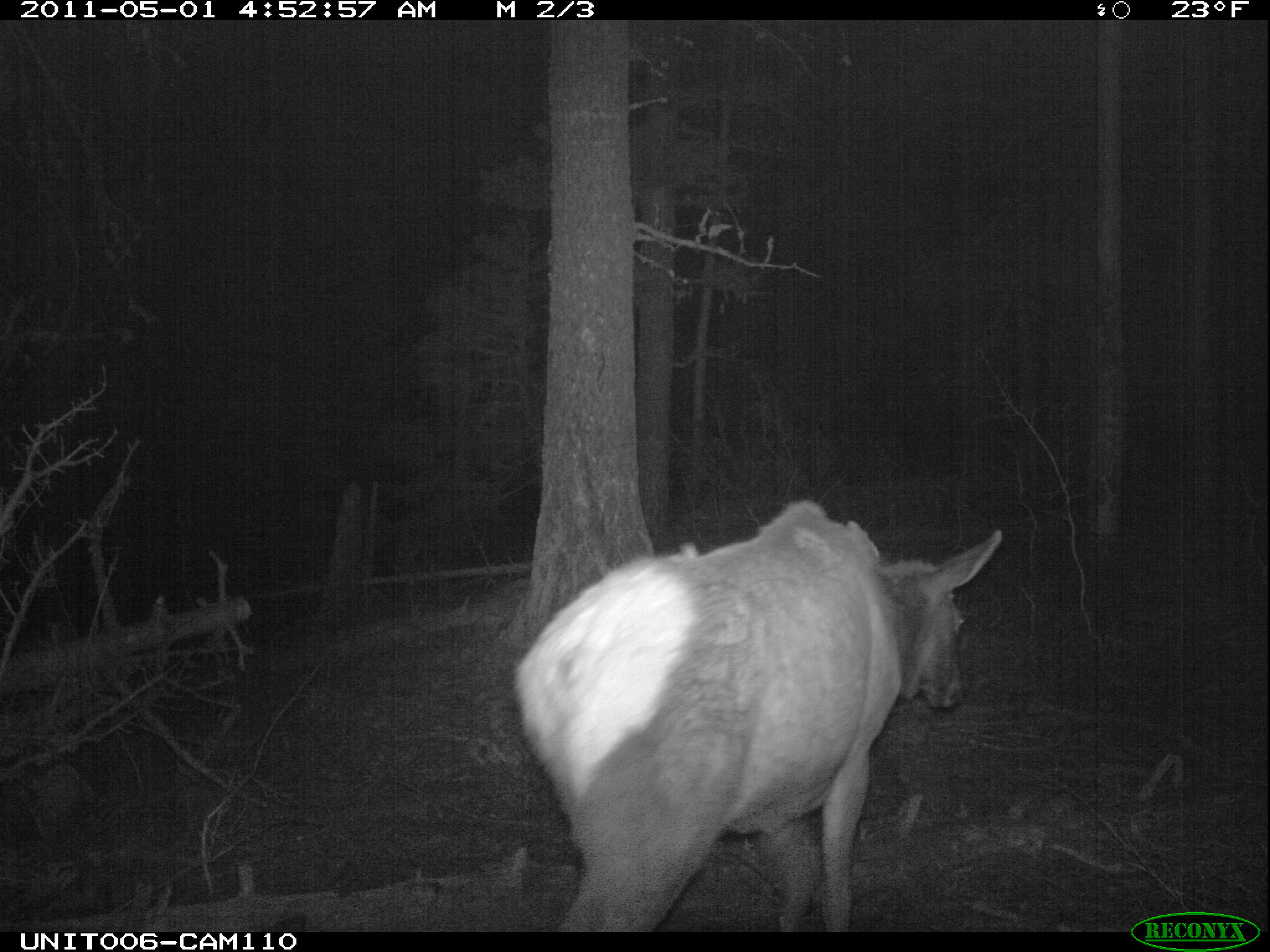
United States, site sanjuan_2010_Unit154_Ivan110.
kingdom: Animalia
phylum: Chordata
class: Mammalia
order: Artiodactyla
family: Cervidae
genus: Cervus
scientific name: Cervus elaphus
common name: red deer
Cervus elaphus (red deer).